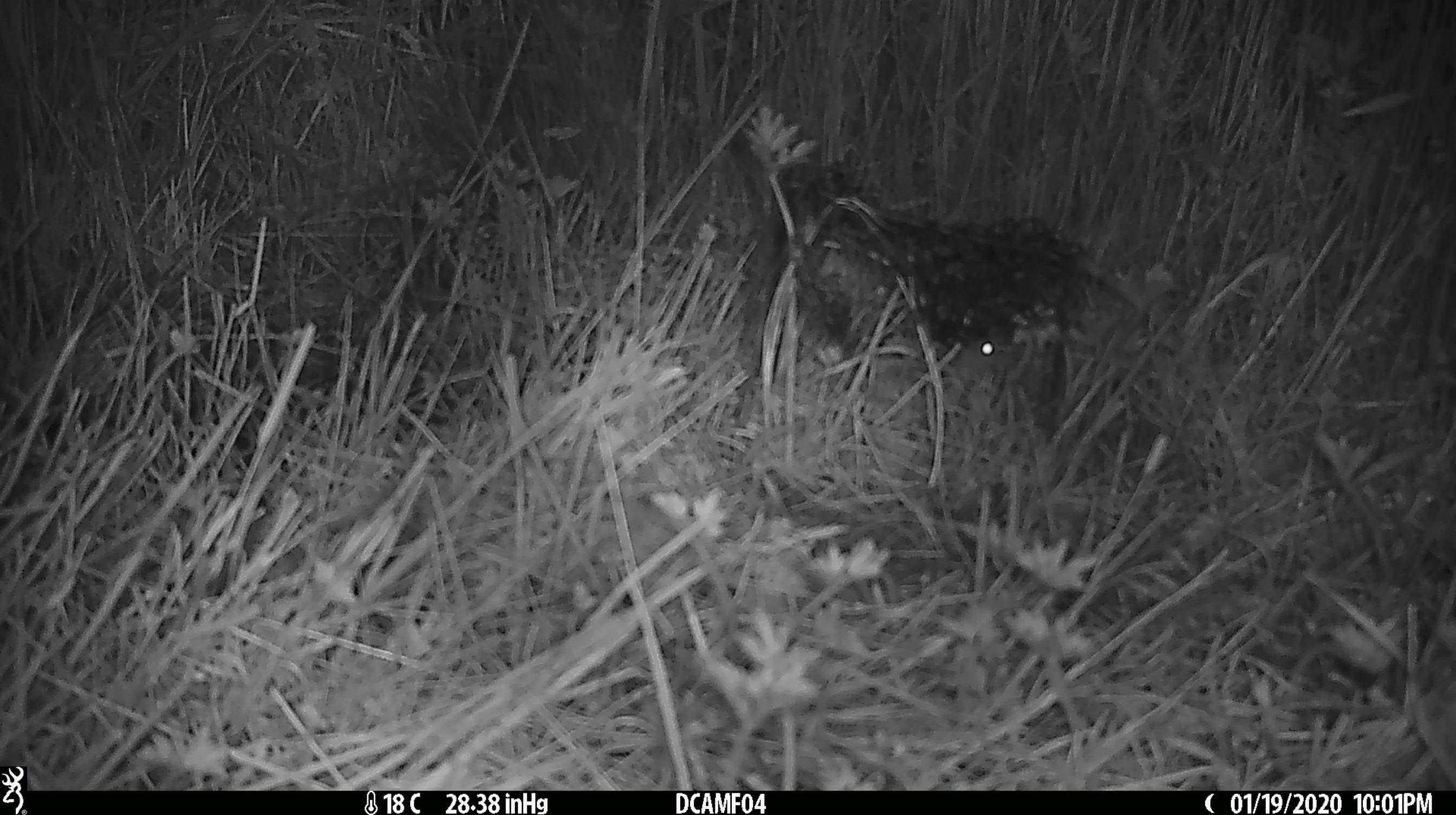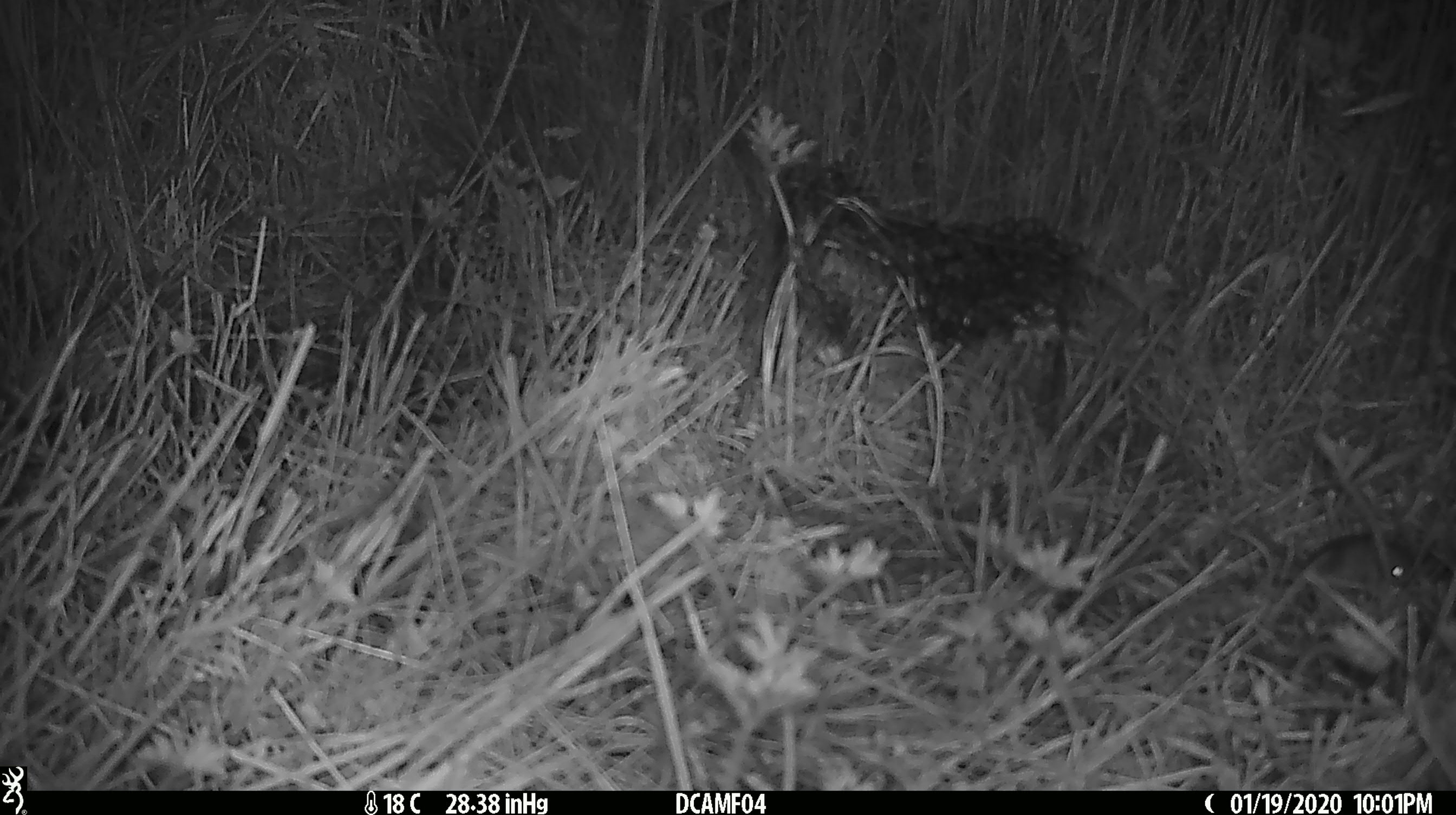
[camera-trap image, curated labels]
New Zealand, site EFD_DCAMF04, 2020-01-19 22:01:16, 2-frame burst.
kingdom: Animalia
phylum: Chordata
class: Mammalia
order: Rodentia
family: Muridae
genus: Mus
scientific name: Mus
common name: mouse